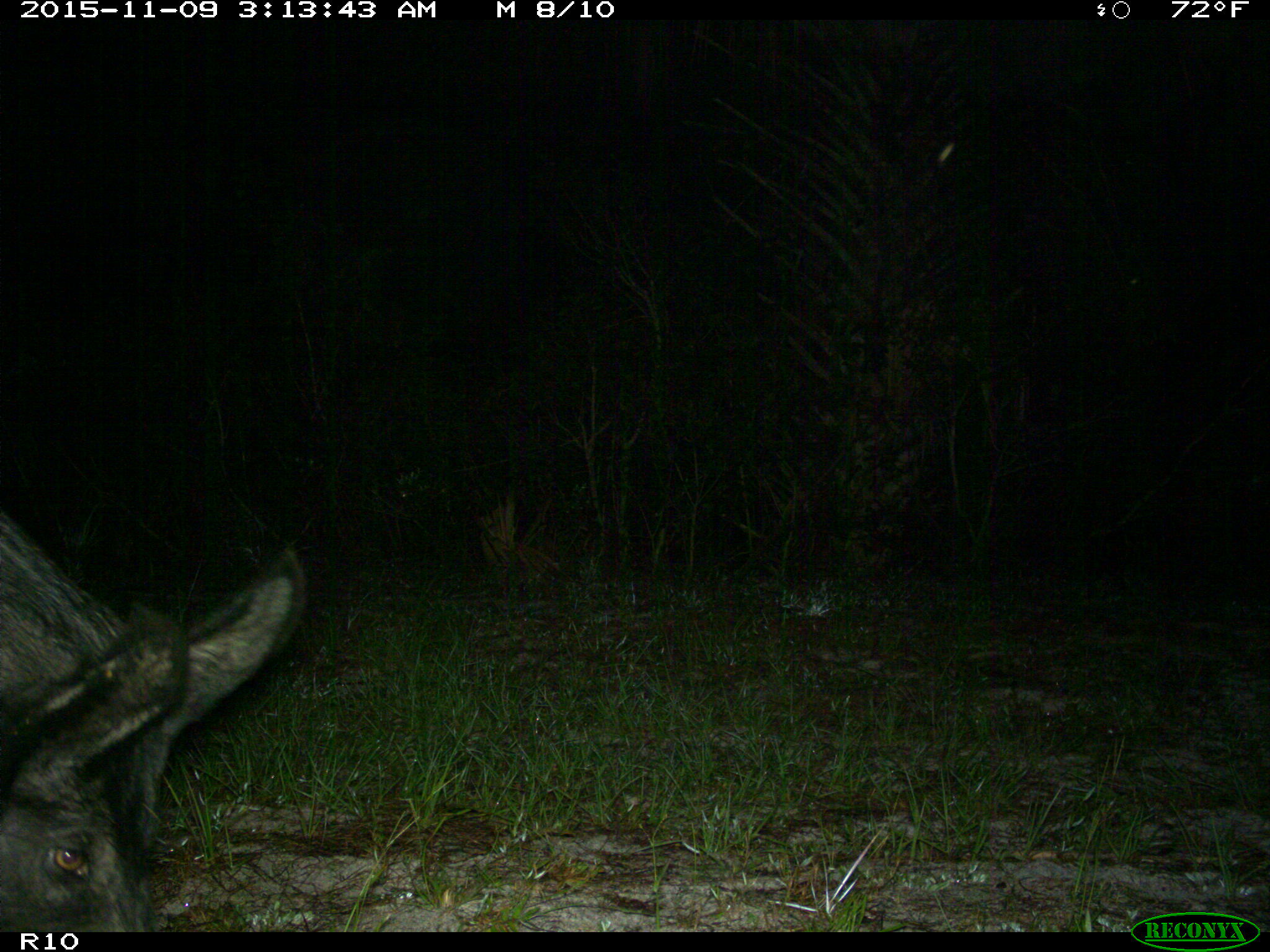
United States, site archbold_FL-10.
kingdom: Animalia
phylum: Chordata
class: Mammalia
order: Artiodactyla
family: Suidae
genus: Sus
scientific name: Sus scrofa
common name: wild boar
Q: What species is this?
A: Sus scrofa (wild boar).